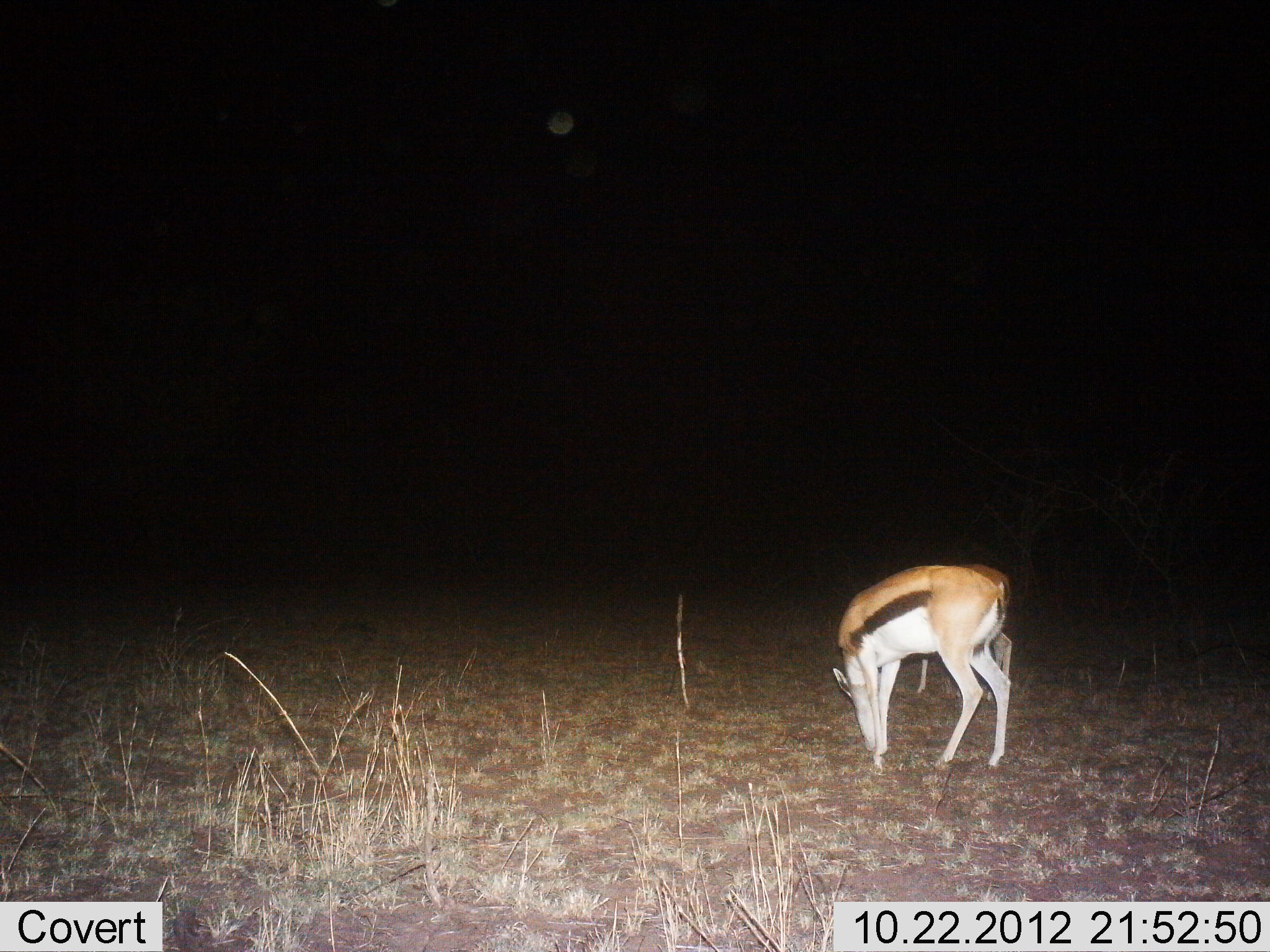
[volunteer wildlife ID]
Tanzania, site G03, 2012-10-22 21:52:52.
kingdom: Animalia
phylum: Chordata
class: Mammalia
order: Artiodactyla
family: Bovidae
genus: Eudorcas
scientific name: Eudorcas thomsonii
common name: thomson's gazelle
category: gazellethomsons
Gazellethomsons (thomson's gazelle) (Eudorcas thomsonii), count 1. Behavior (volunteer vote fractions): standing 20%, resting 0%, moving 0%, interacting 0%. Young present (vote fraction): 0%. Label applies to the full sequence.